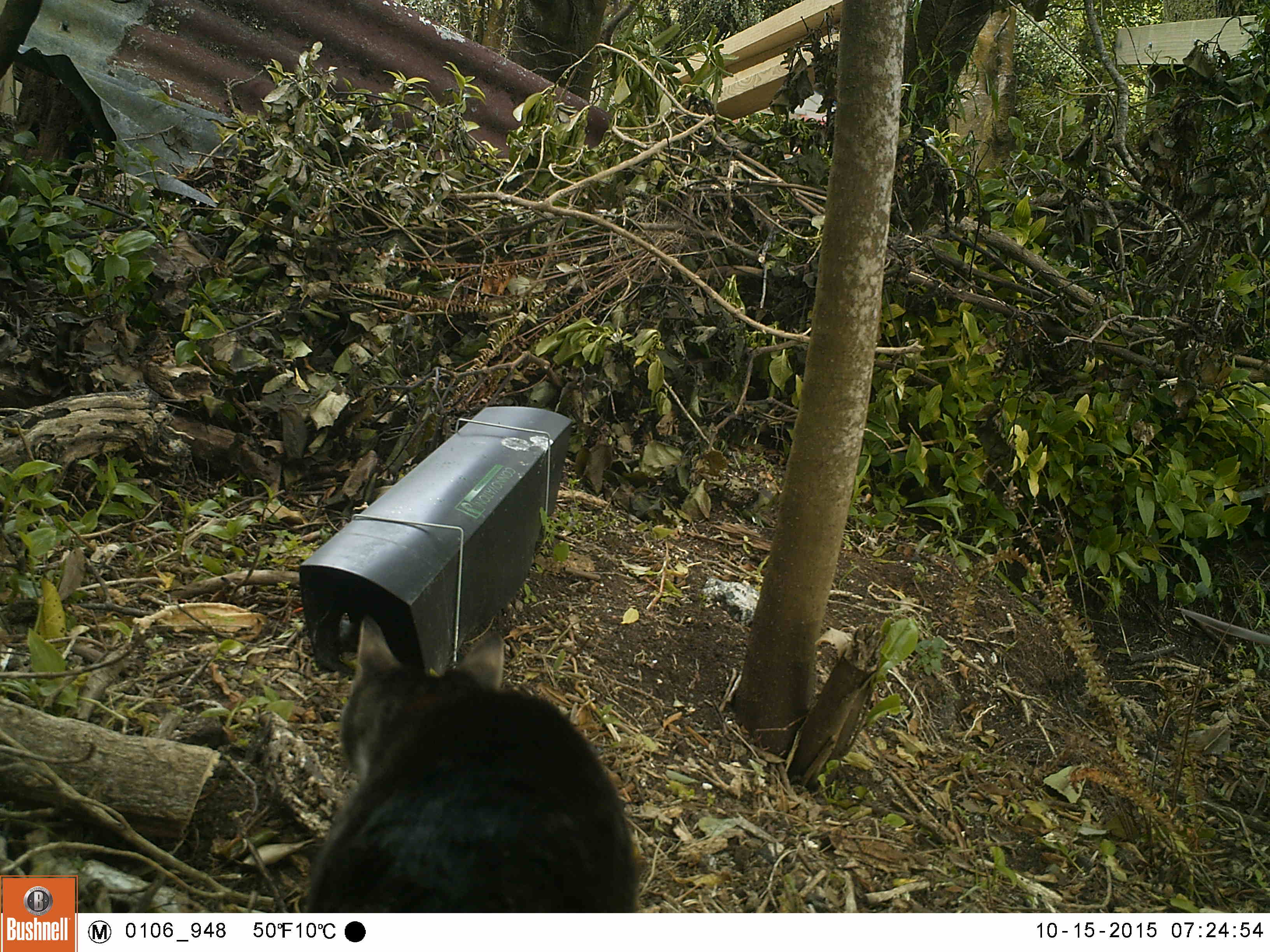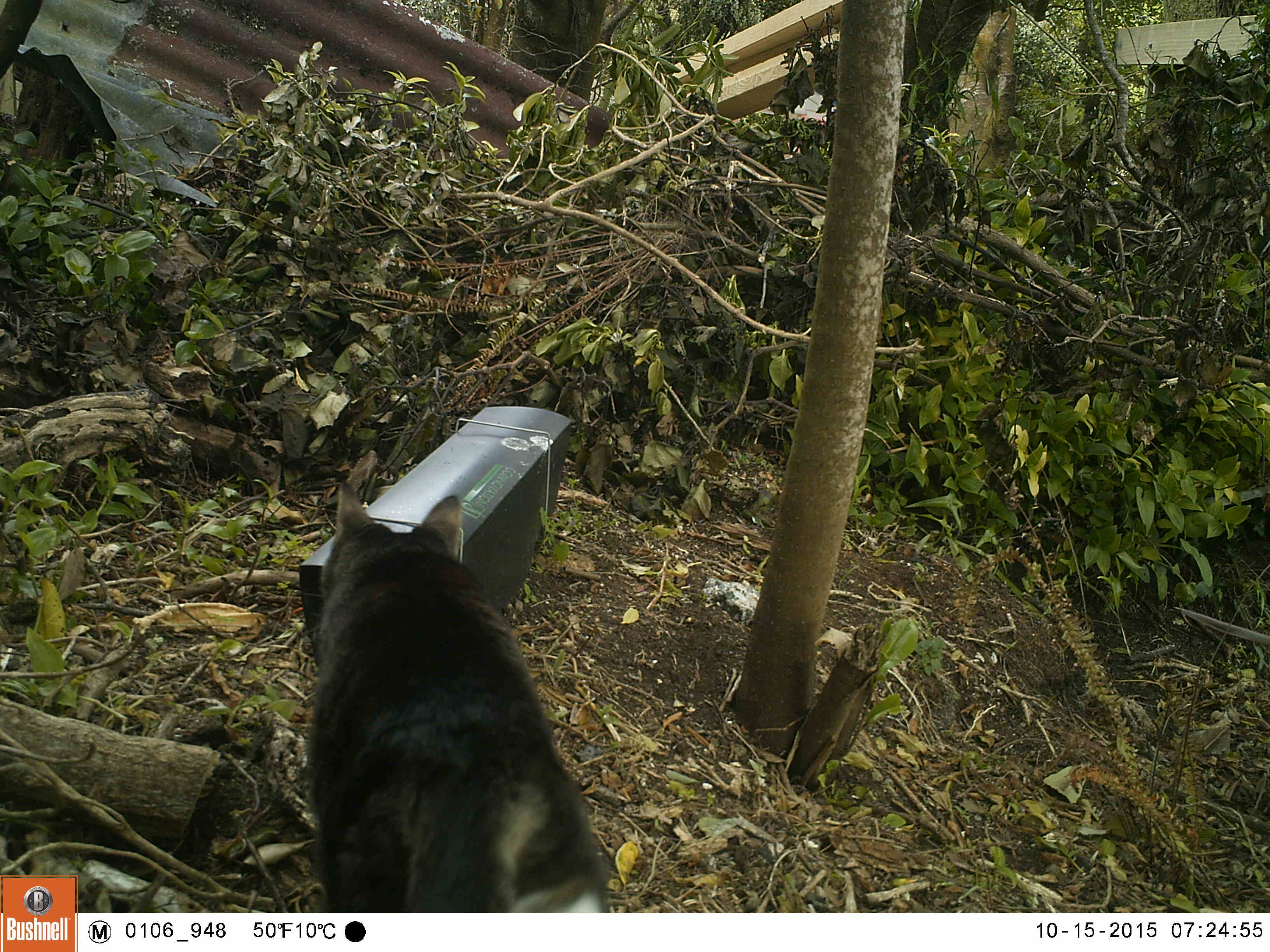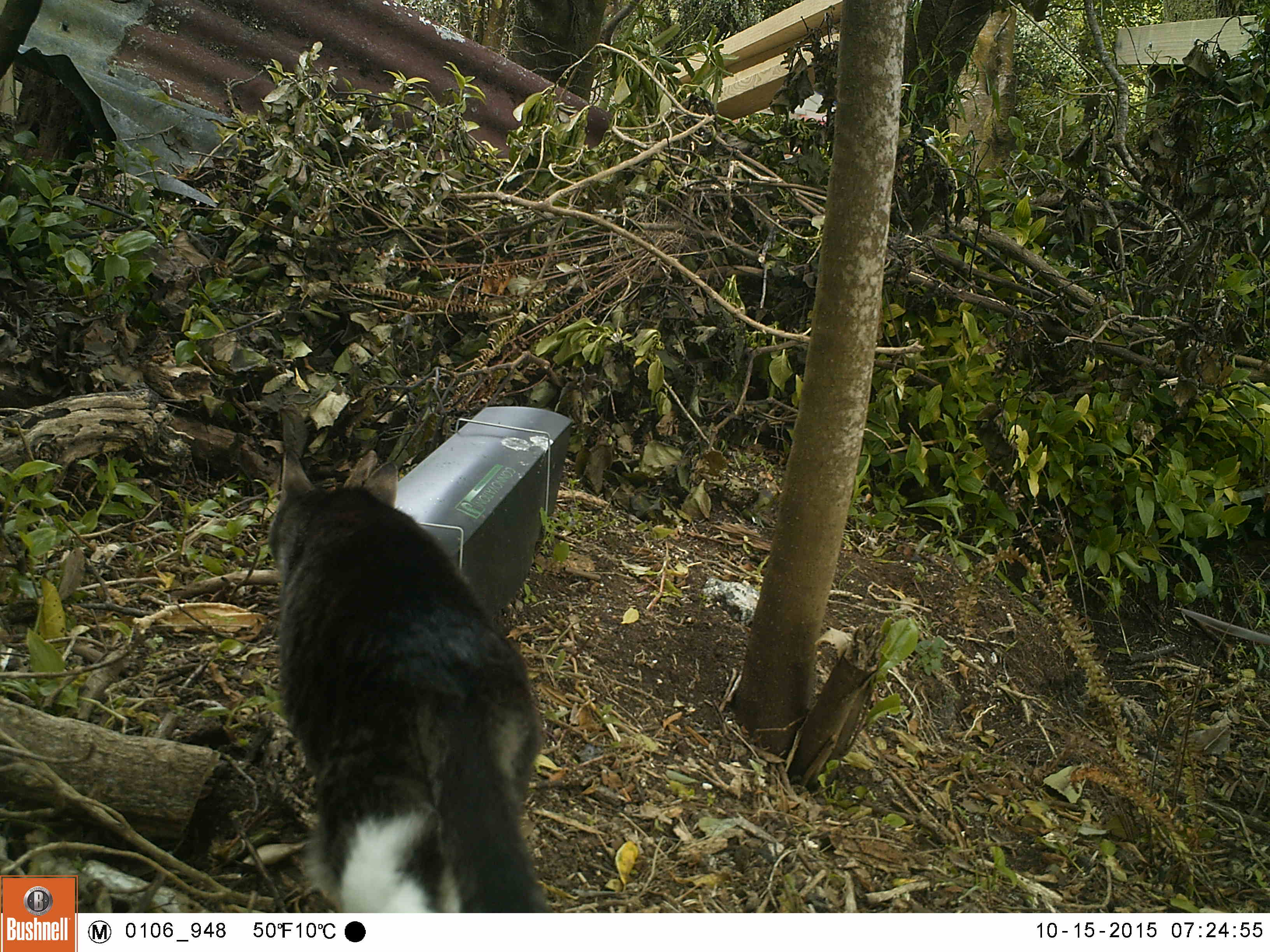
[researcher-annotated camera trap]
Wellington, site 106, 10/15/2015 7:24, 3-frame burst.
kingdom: Animalia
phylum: Chordata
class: Mammalia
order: Carnivora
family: Felidae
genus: Felis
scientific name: Felis catus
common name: cat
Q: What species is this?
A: Cat (Felis catus).